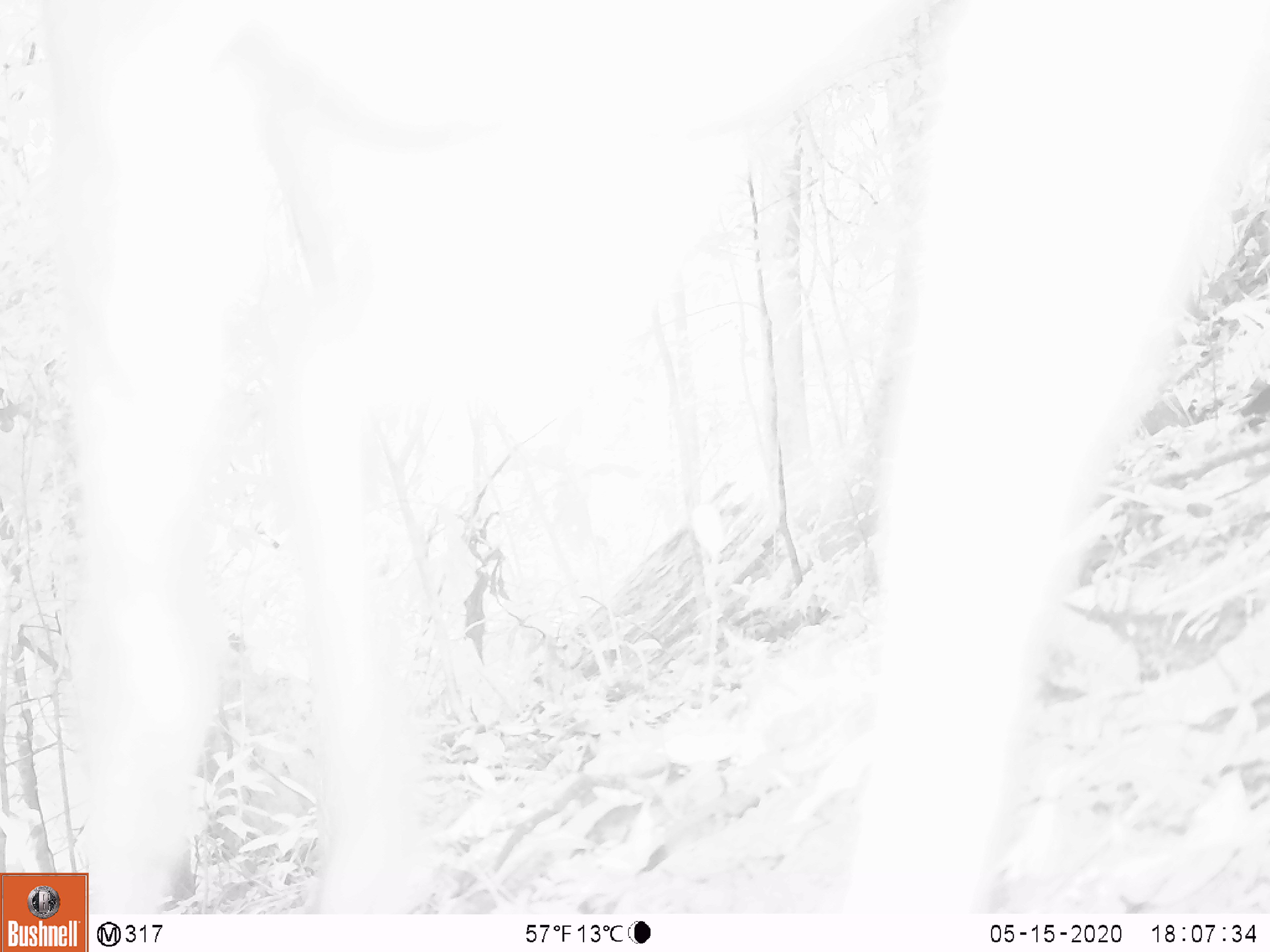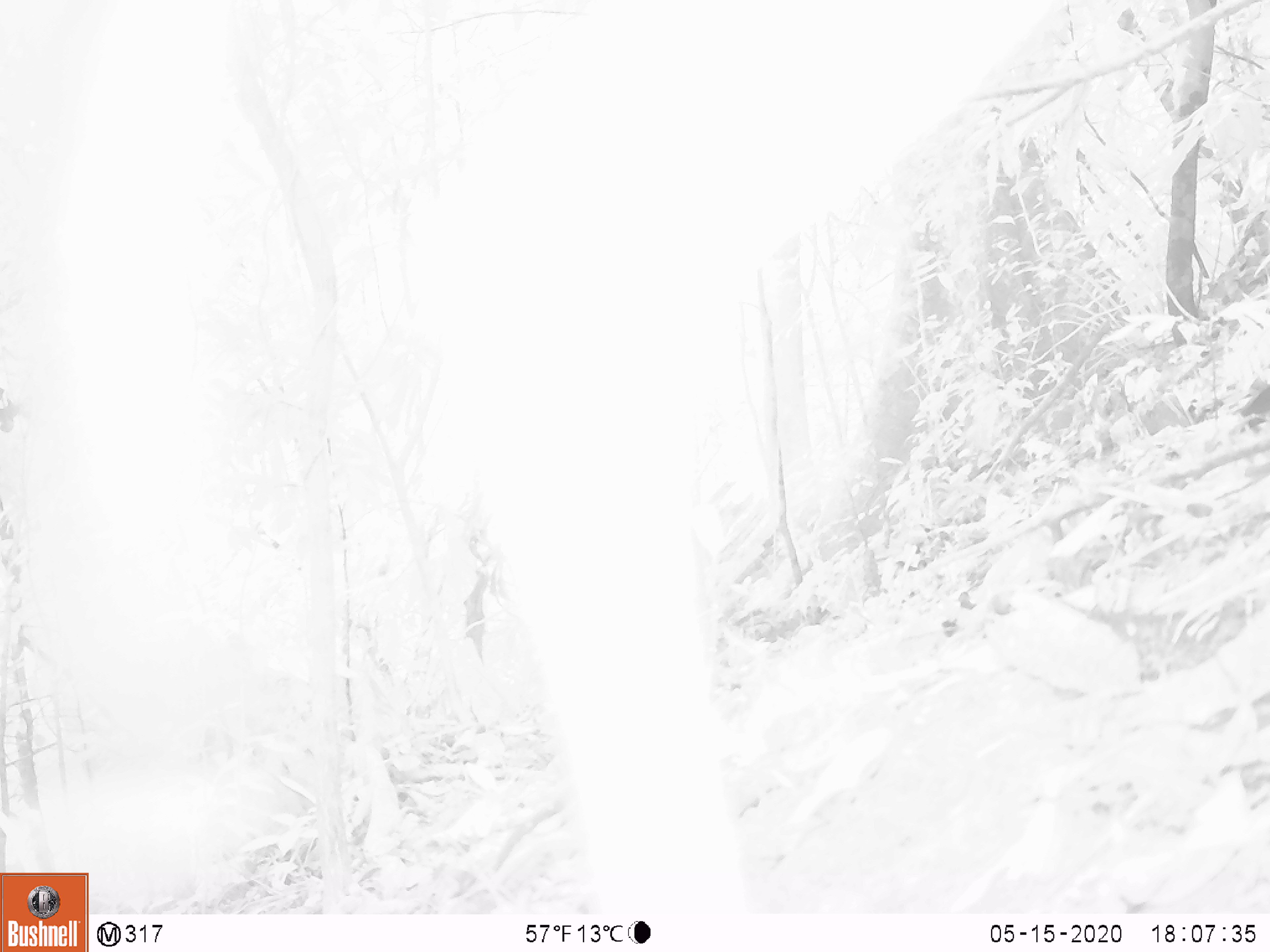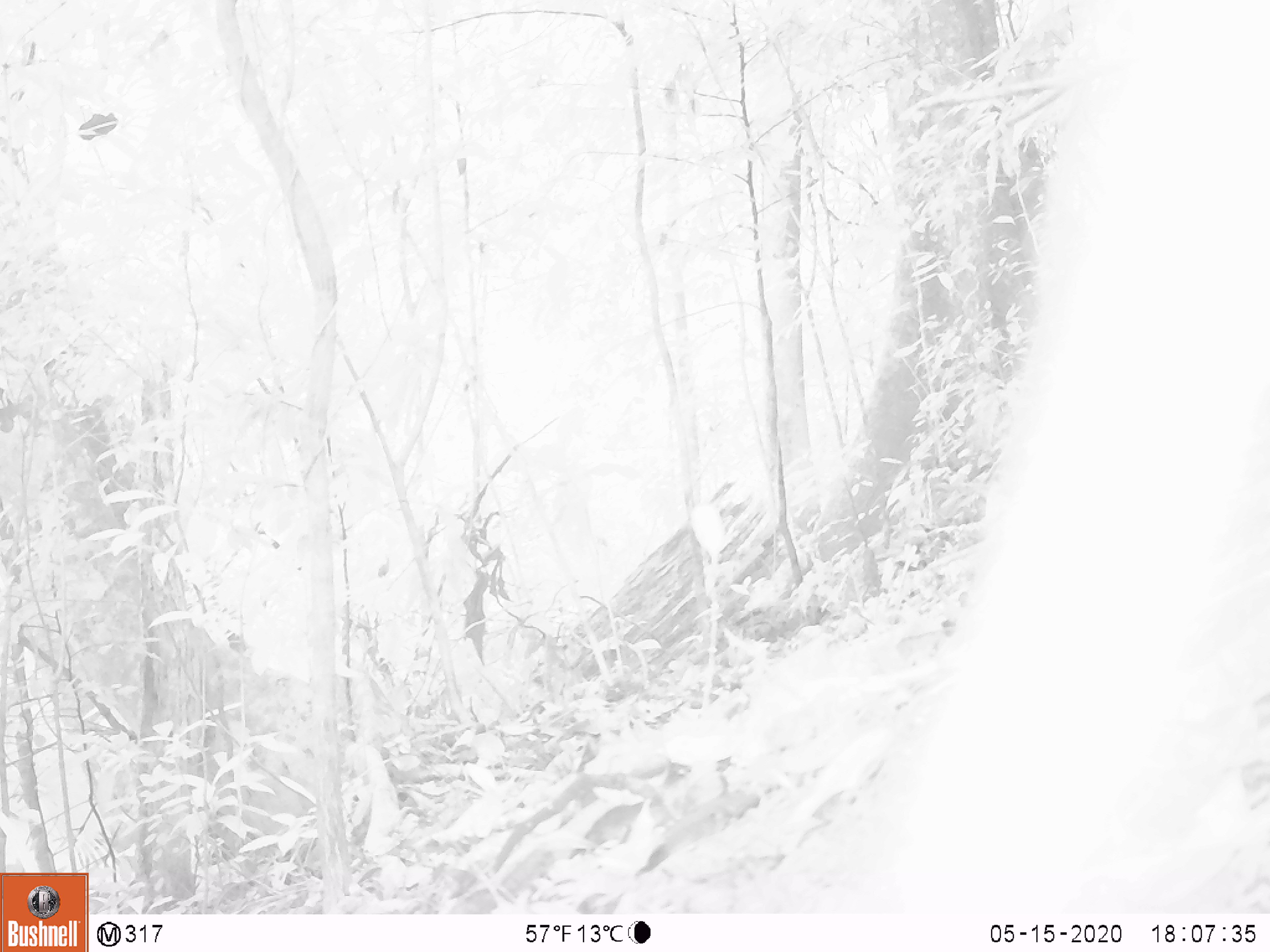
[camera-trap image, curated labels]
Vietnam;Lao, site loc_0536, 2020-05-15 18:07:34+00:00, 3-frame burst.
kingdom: Animalia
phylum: Chordata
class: Mammalia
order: Artiodactyla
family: Cervidae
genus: Muntiacus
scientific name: Muntiacus vuquangensis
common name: large-antlered muntjac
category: large antlered muntjac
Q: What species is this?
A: Large antlered muntjac (large-antlered muntjac) (Muntiacus vuquangensis).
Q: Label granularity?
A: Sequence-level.